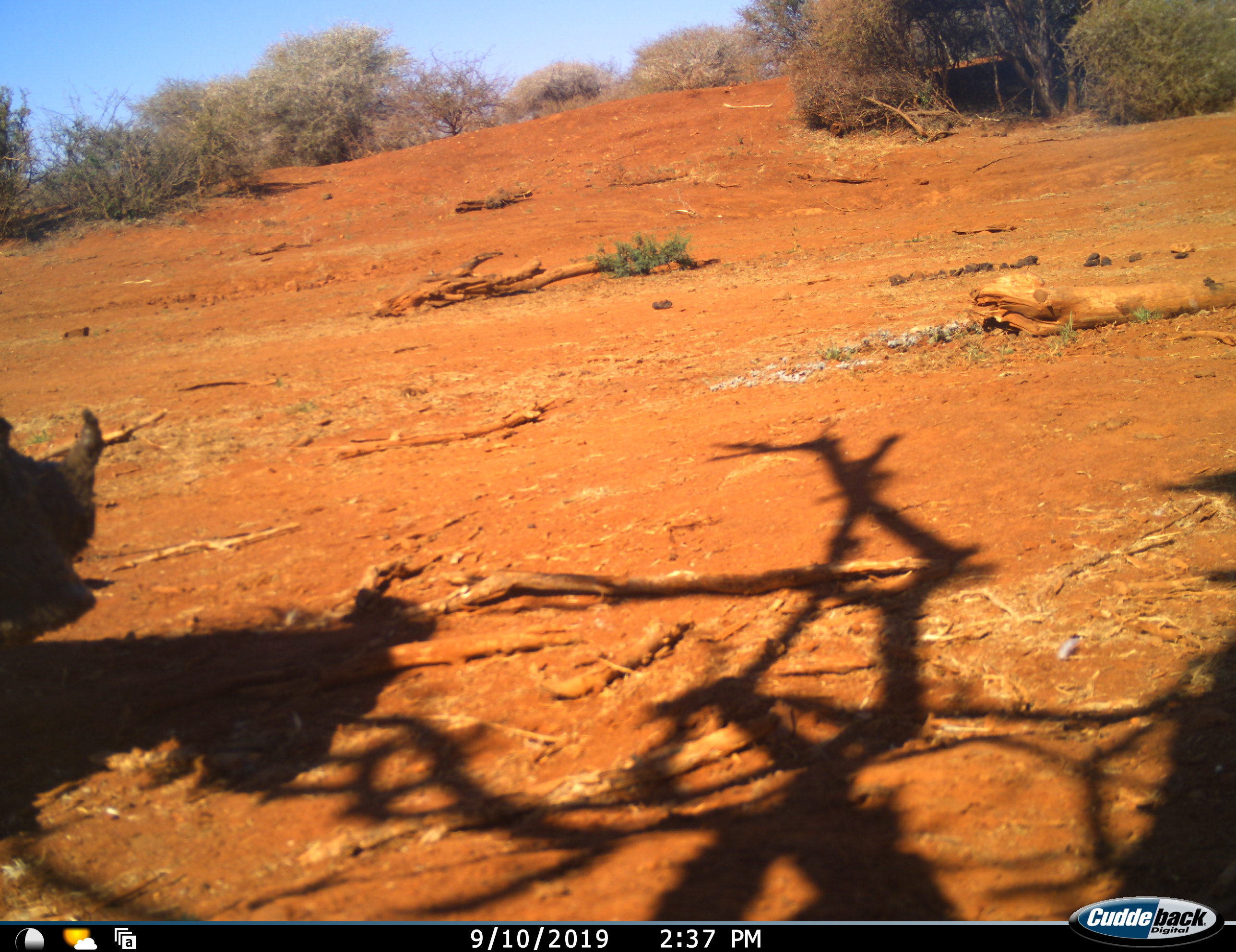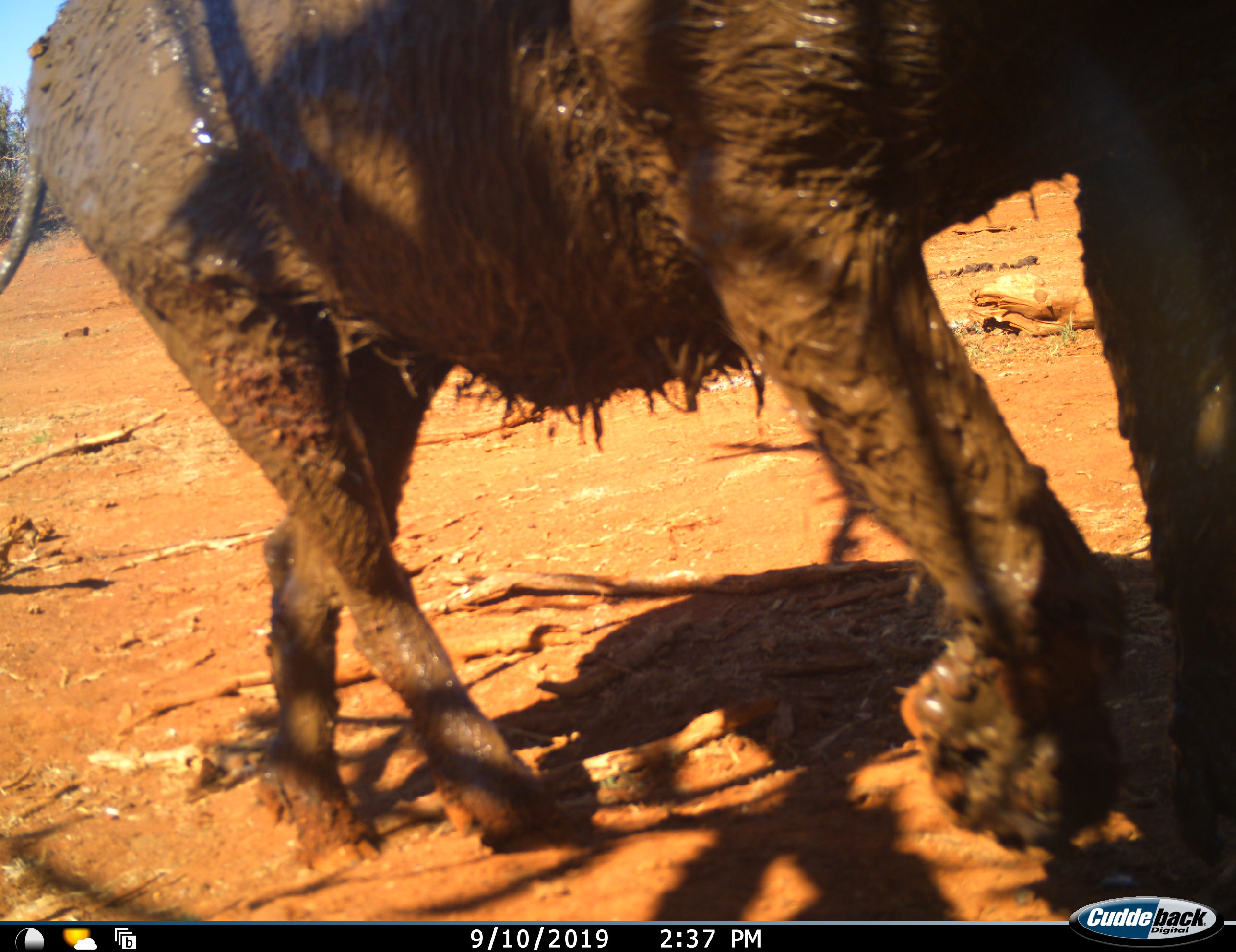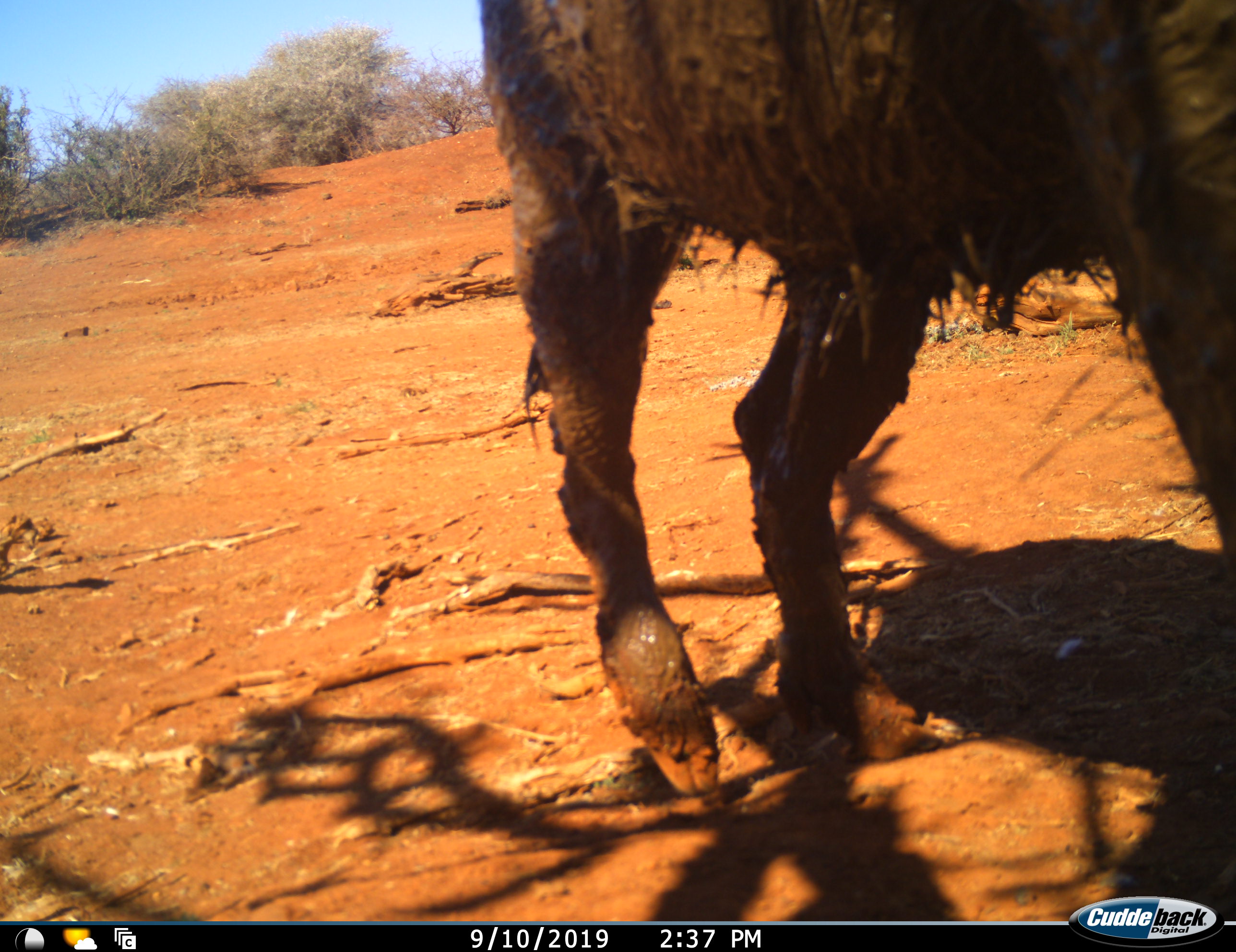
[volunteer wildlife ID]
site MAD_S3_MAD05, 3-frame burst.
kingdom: Animalia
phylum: Chordata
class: Mammalia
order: Artiodactyla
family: Suidae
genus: Phacochoerus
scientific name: Phacochoerus africanus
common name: warthog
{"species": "warthog (Phacochoerus africanus)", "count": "1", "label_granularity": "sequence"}